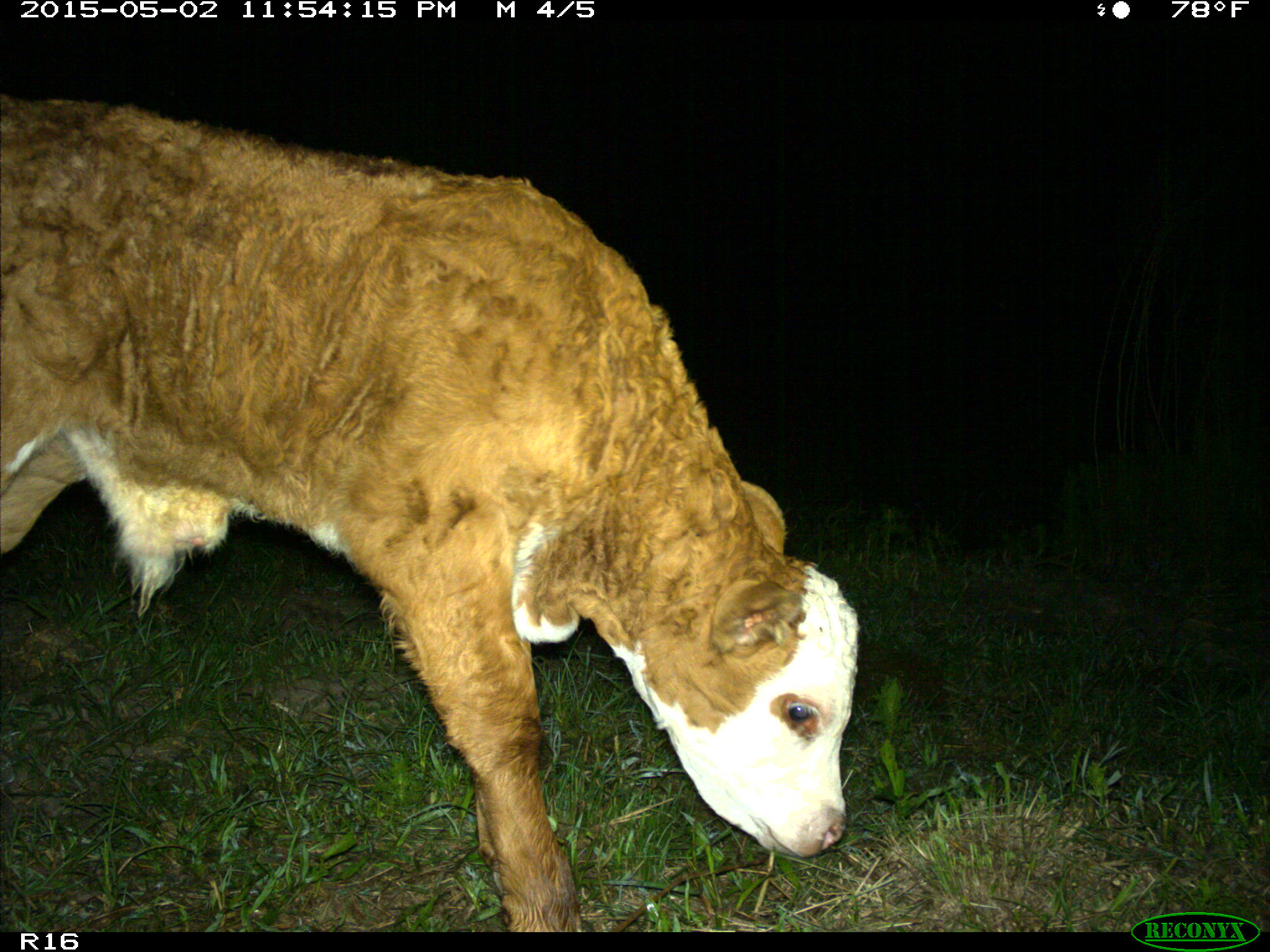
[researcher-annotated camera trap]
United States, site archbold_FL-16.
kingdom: Animalia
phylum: Chordata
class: Mammalia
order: Artiodactyla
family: Bovidae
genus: Bos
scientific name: Bos taurus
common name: domestic cow